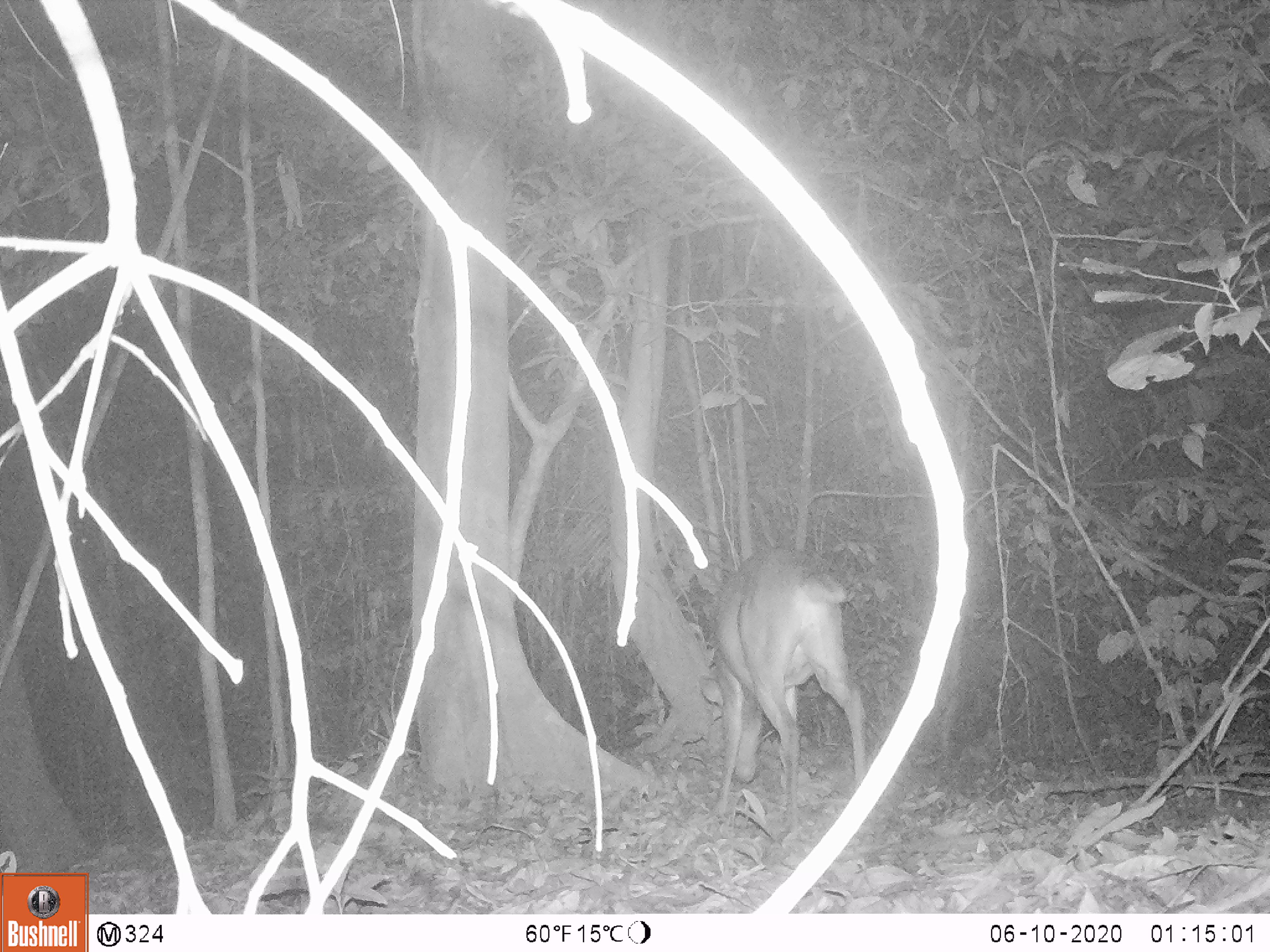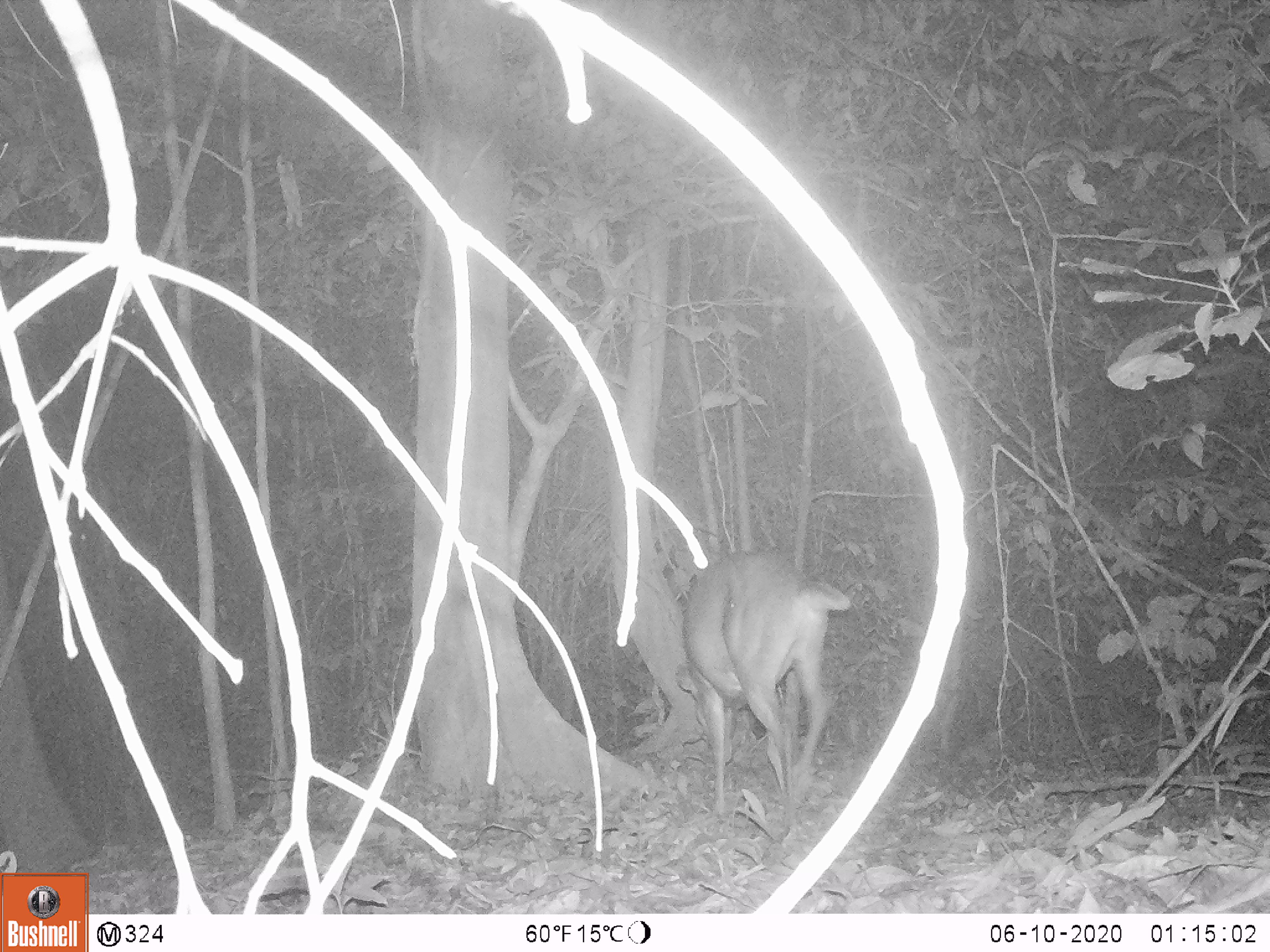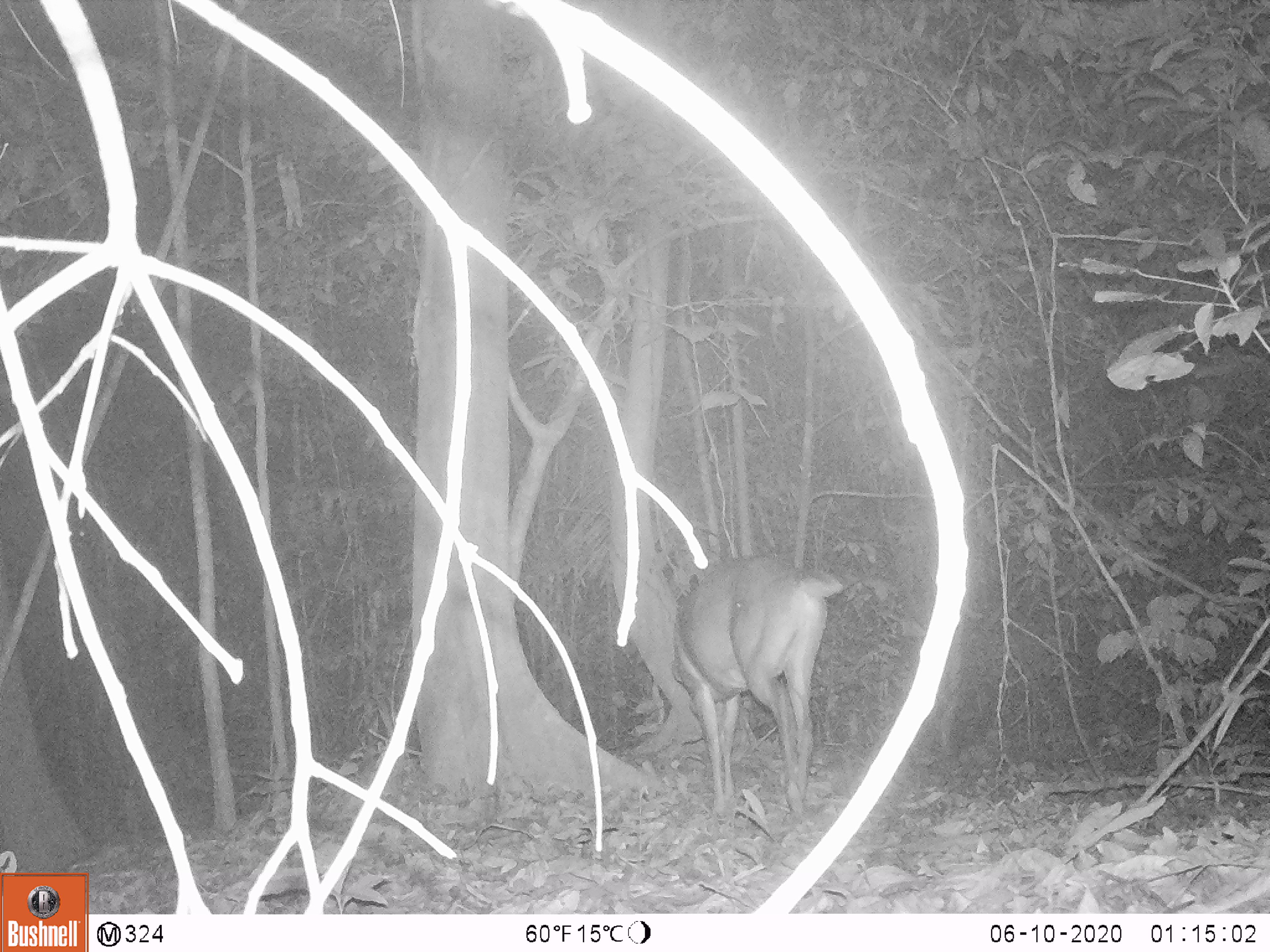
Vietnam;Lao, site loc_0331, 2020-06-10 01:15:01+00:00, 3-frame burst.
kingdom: Animalia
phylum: Chordata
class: Mammalia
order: Artiodactyla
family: Cervidae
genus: Muntiacus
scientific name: Muntiacus vuquangensis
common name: large-antlered muntjac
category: large antlered muntjac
Large antlered muntjac (large-antlered muntjac) (Muntiacus vuquangensis). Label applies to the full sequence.